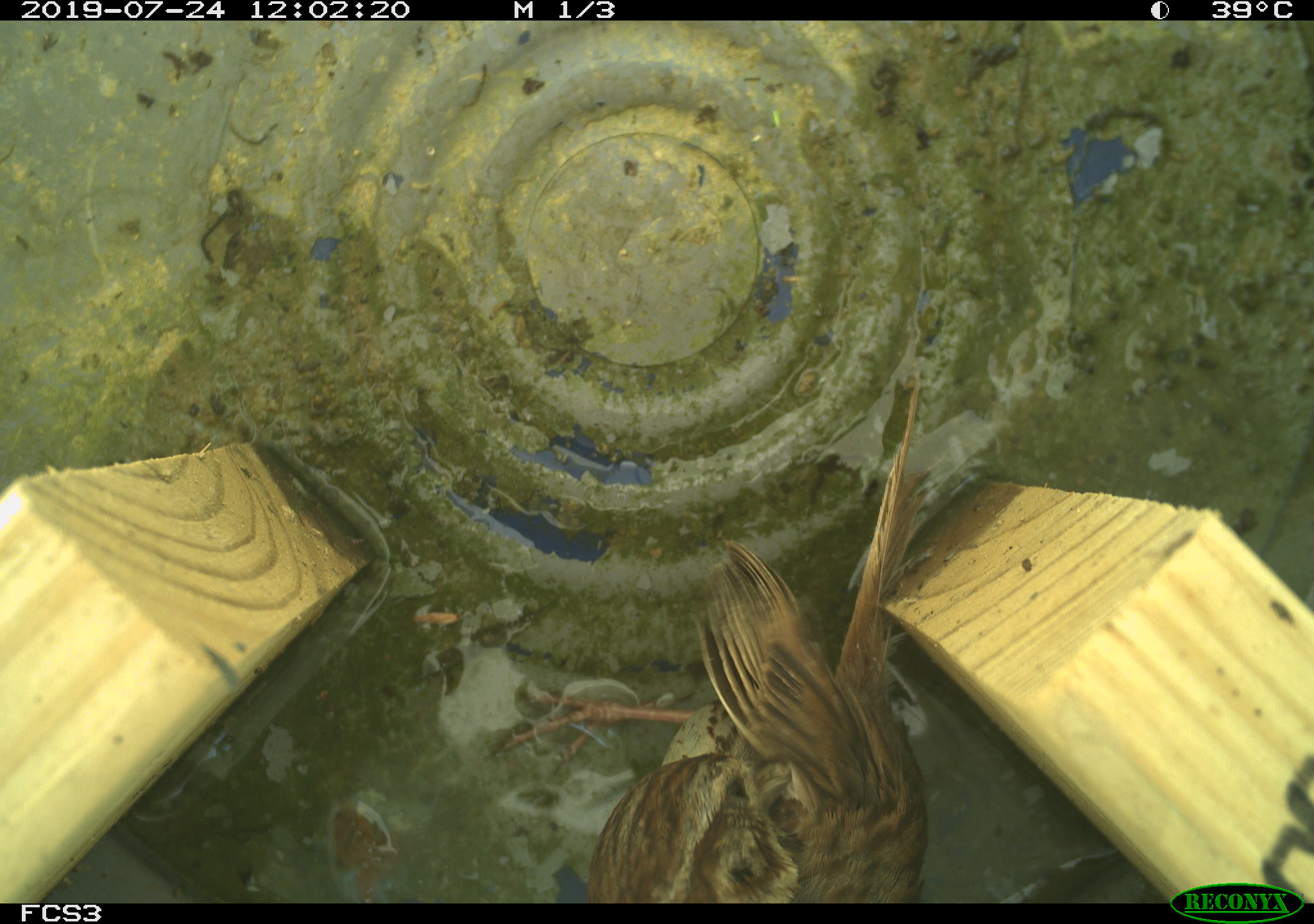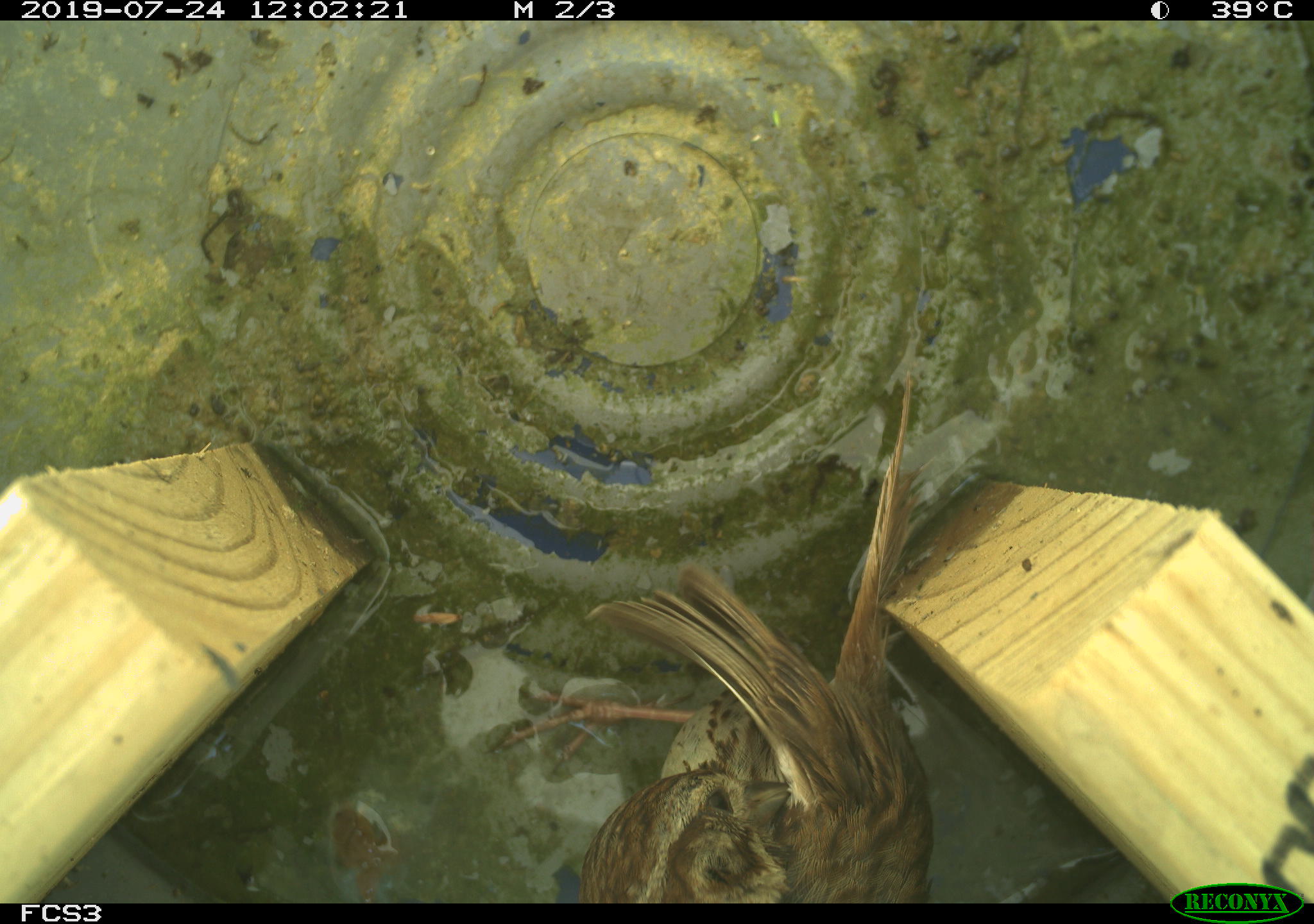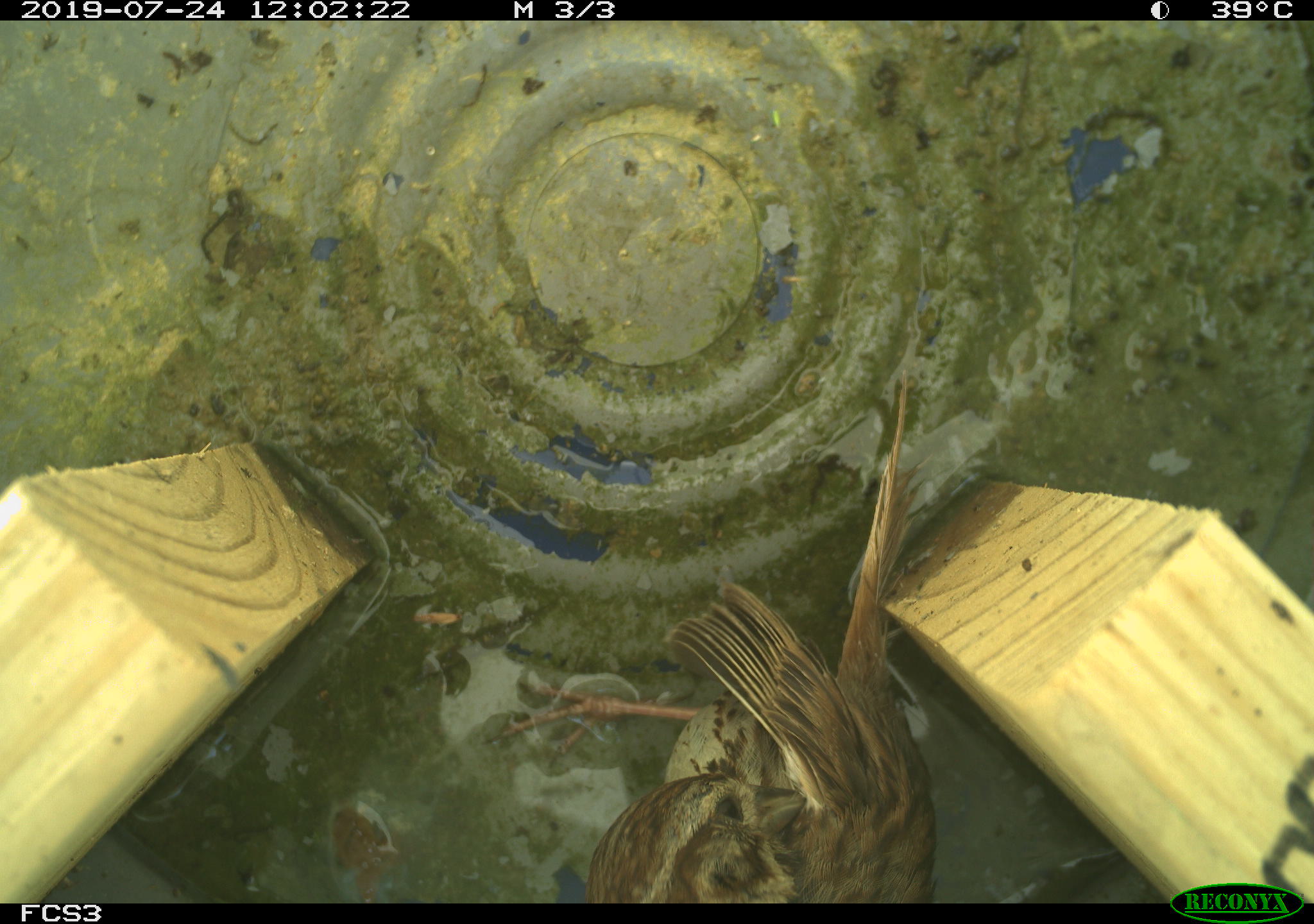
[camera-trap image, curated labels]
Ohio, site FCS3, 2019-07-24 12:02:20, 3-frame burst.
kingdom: Animalia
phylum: Chordata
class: Aves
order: Passeriformes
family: Passerellidae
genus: Melospiza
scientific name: Melospiza melodia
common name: song sparrow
Song sparrow (Melospiza melodia).